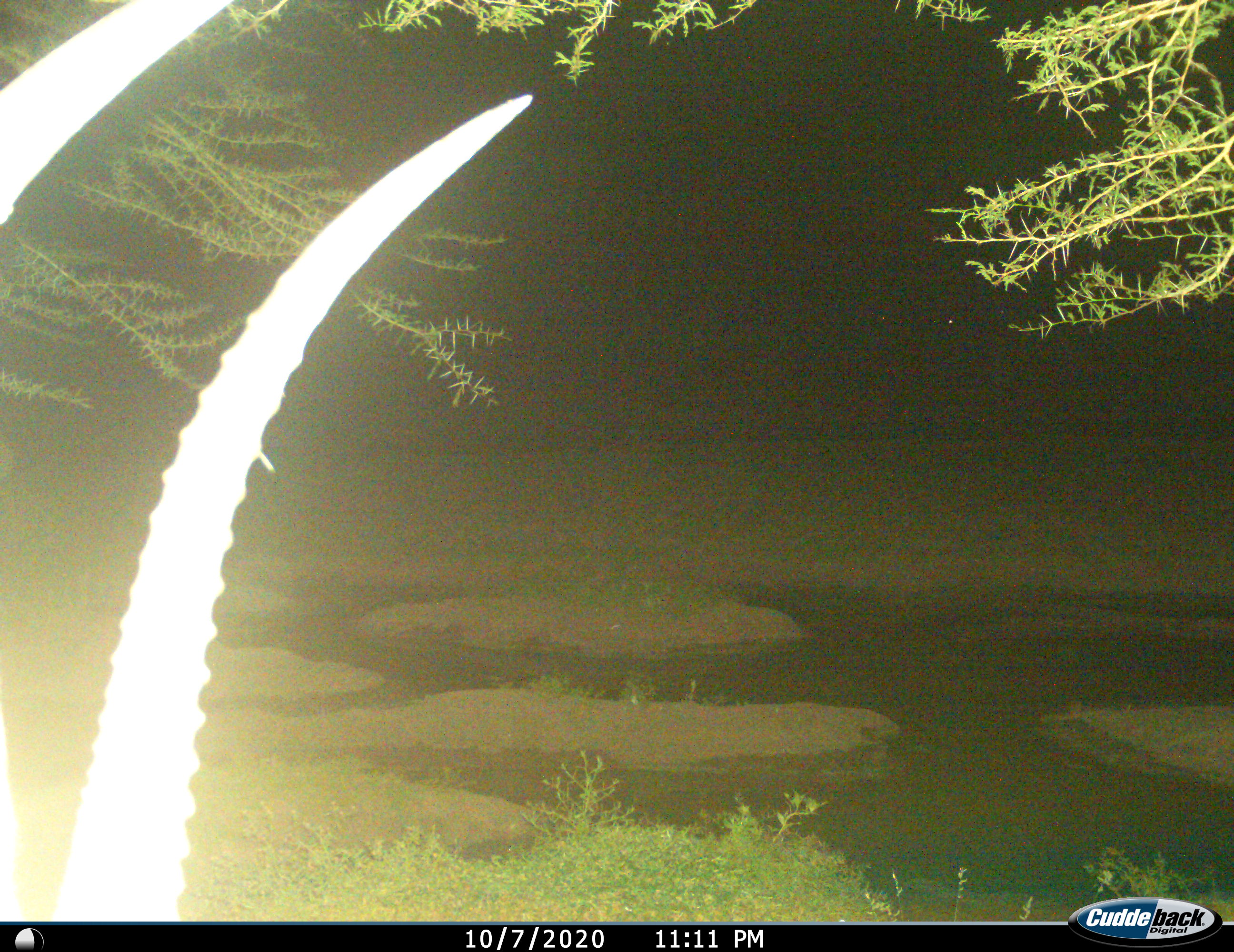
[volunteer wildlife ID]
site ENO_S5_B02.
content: unidentified animal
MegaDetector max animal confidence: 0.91